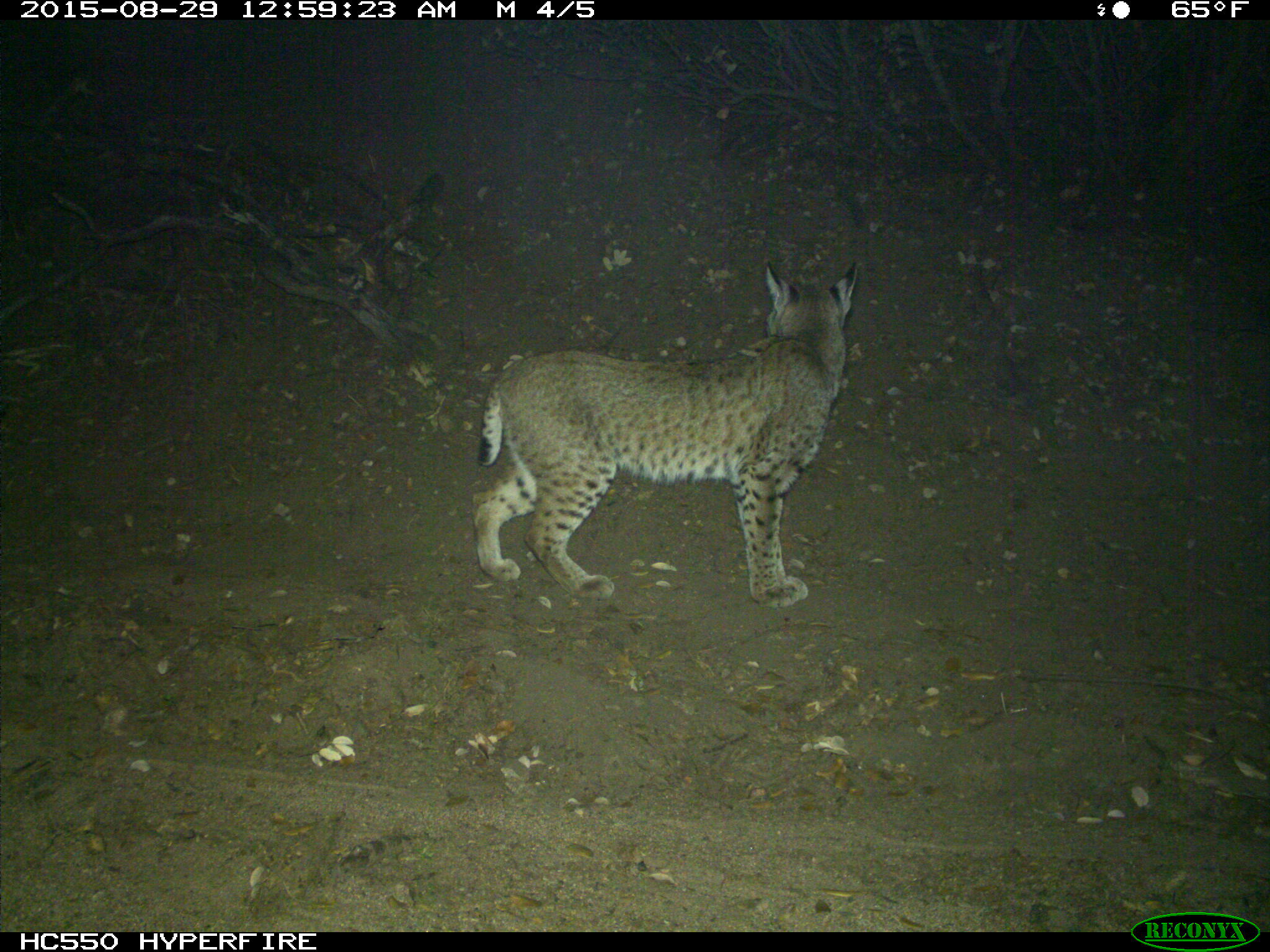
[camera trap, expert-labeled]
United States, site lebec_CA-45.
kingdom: Animalia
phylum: Chordata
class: Mammalia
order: Carnivora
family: Felidae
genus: Lynx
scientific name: Lynx rufus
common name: bobcat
Lynx rufus (bobcat).